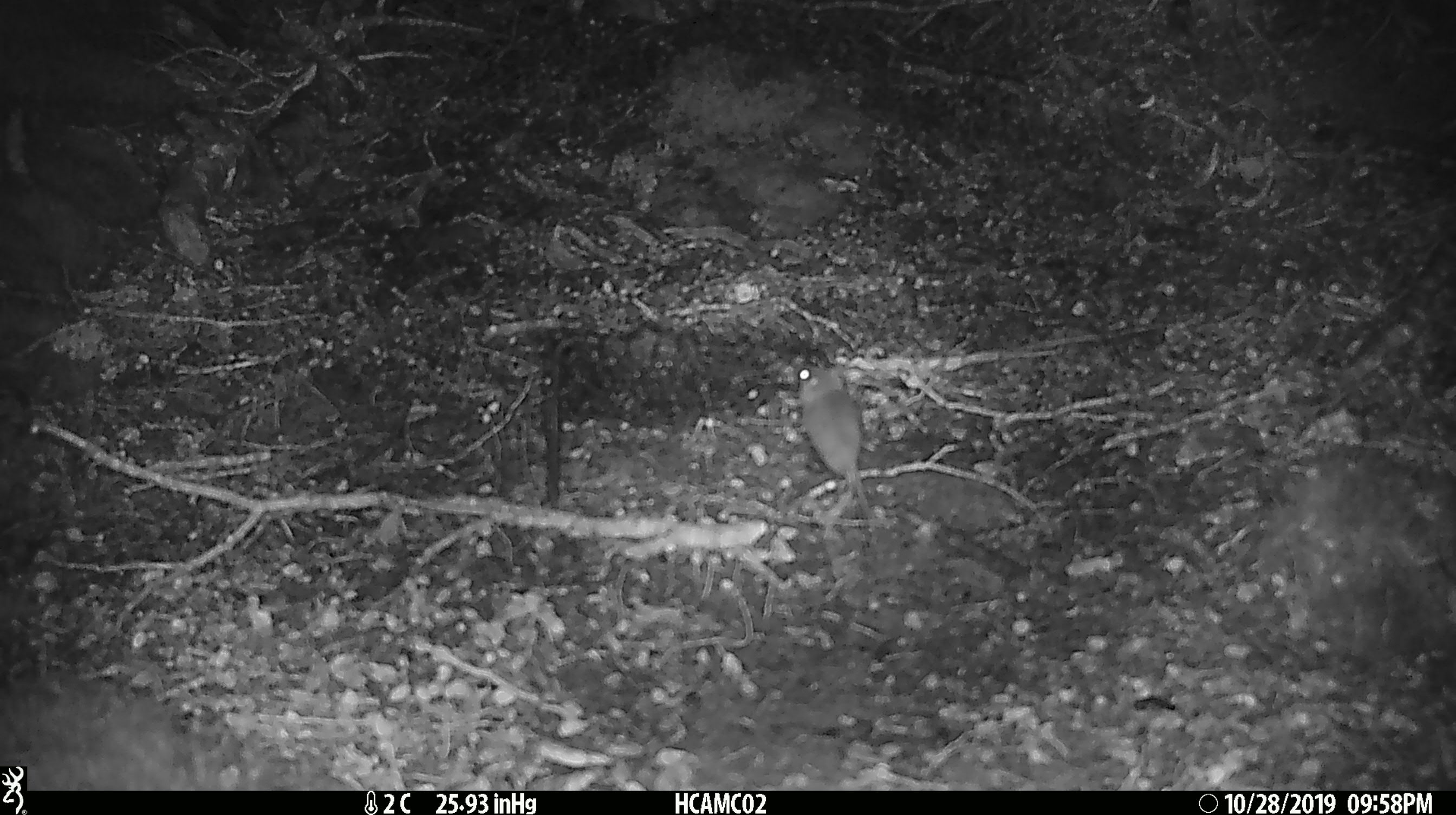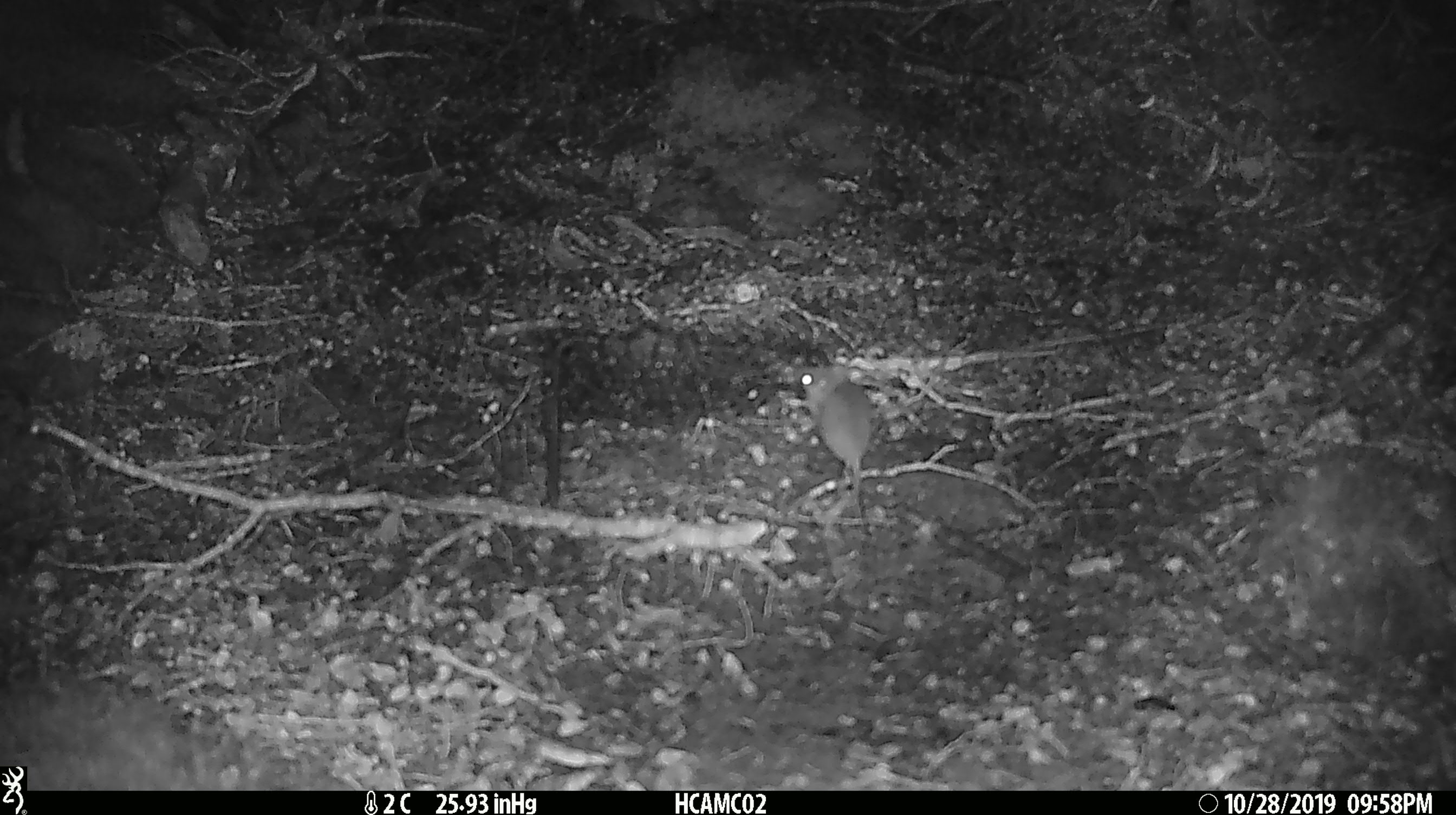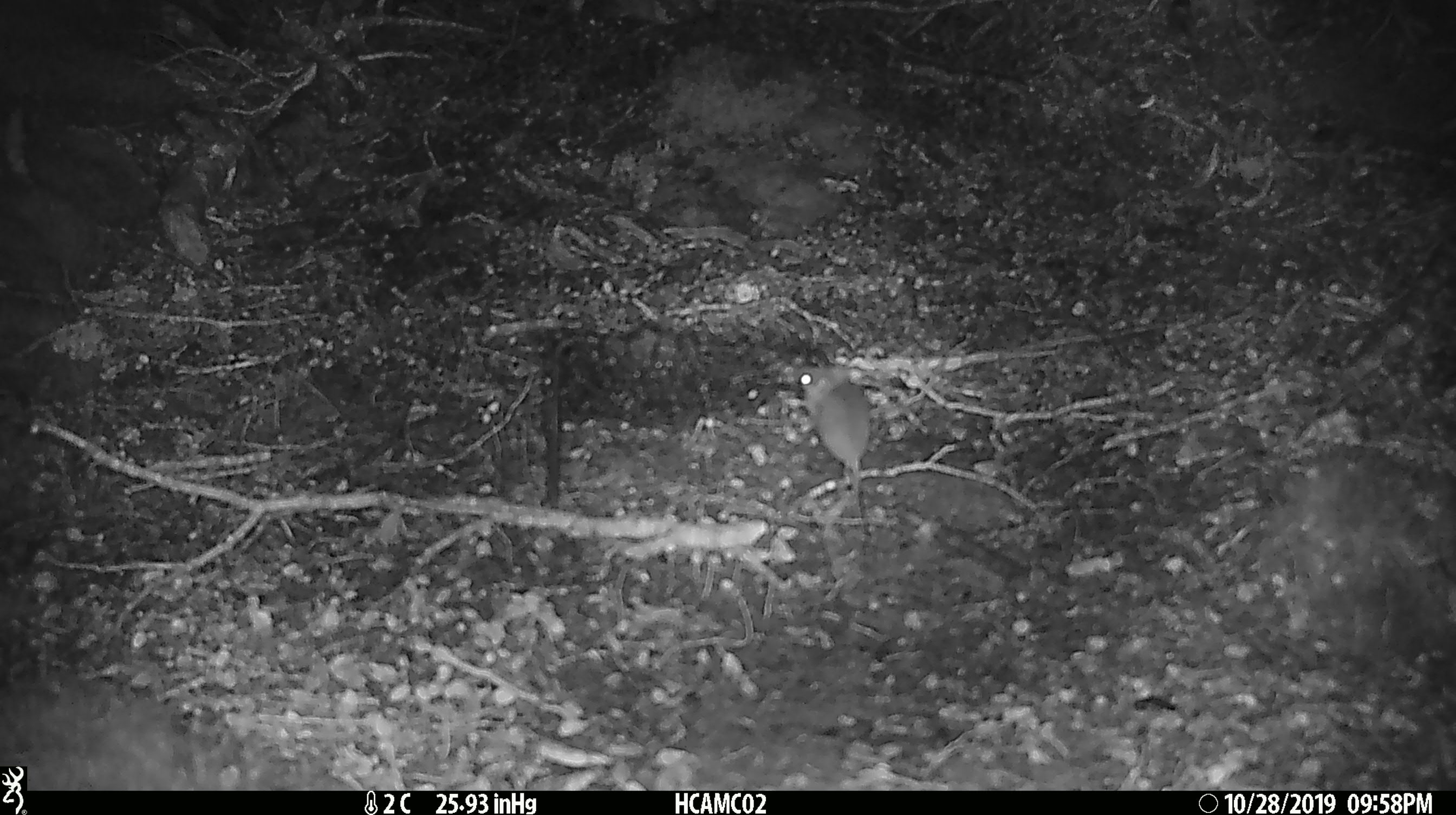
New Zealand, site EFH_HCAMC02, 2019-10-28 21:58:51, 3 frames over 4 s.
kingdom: Animalia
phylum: Chordata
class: Mammalia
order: Rodentia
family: Muridae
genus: Mus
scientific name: Mus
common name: mouse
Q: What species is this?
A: Mouse (Mus).